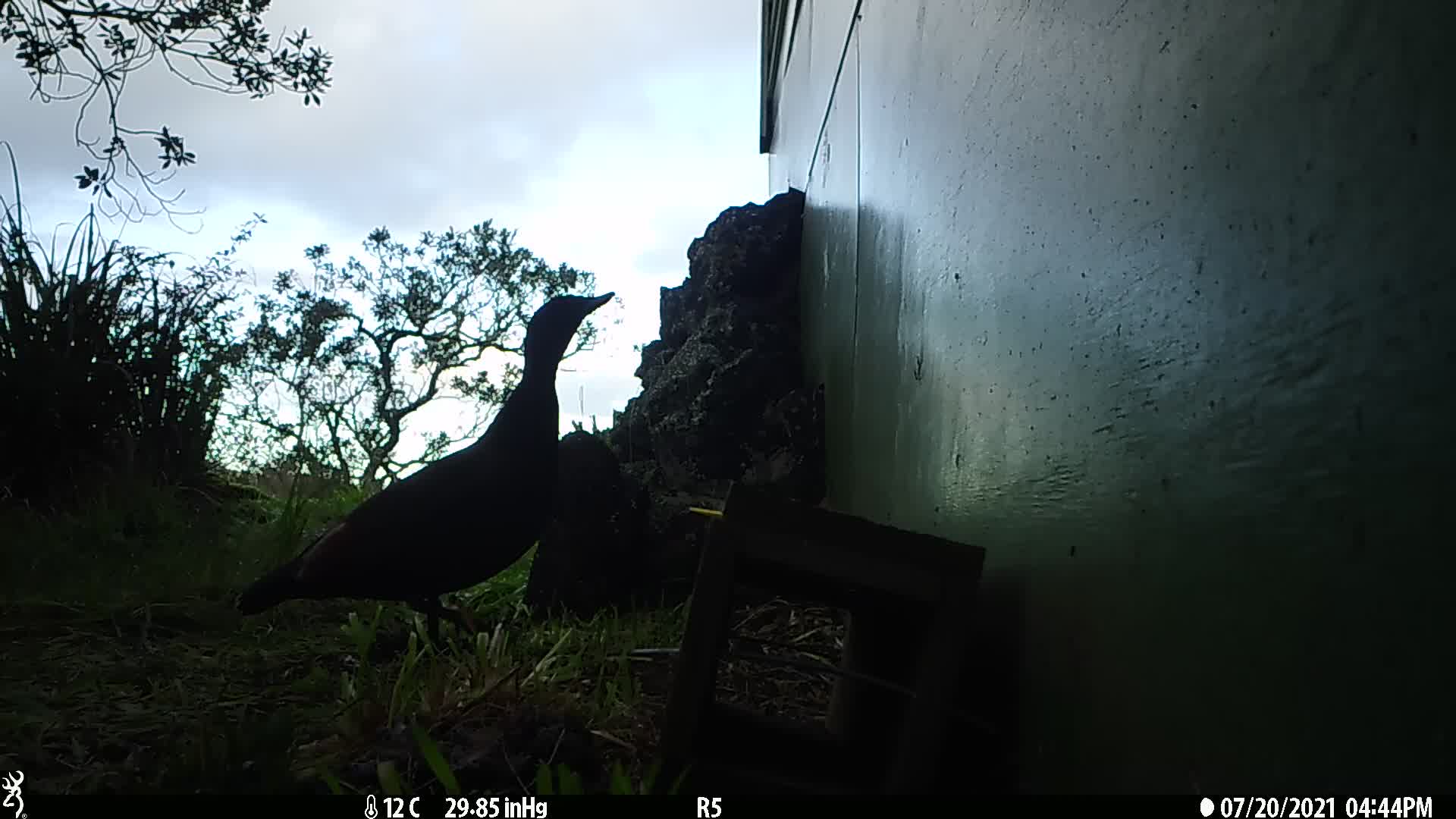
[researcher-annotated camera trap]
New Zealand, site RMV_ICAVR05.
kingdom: Animalia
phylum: Chordata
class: Aves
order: Anseriformes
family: Anatidae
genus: Tadorna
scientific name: Tadorna variegata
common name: paradise shelduck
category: paradise duck